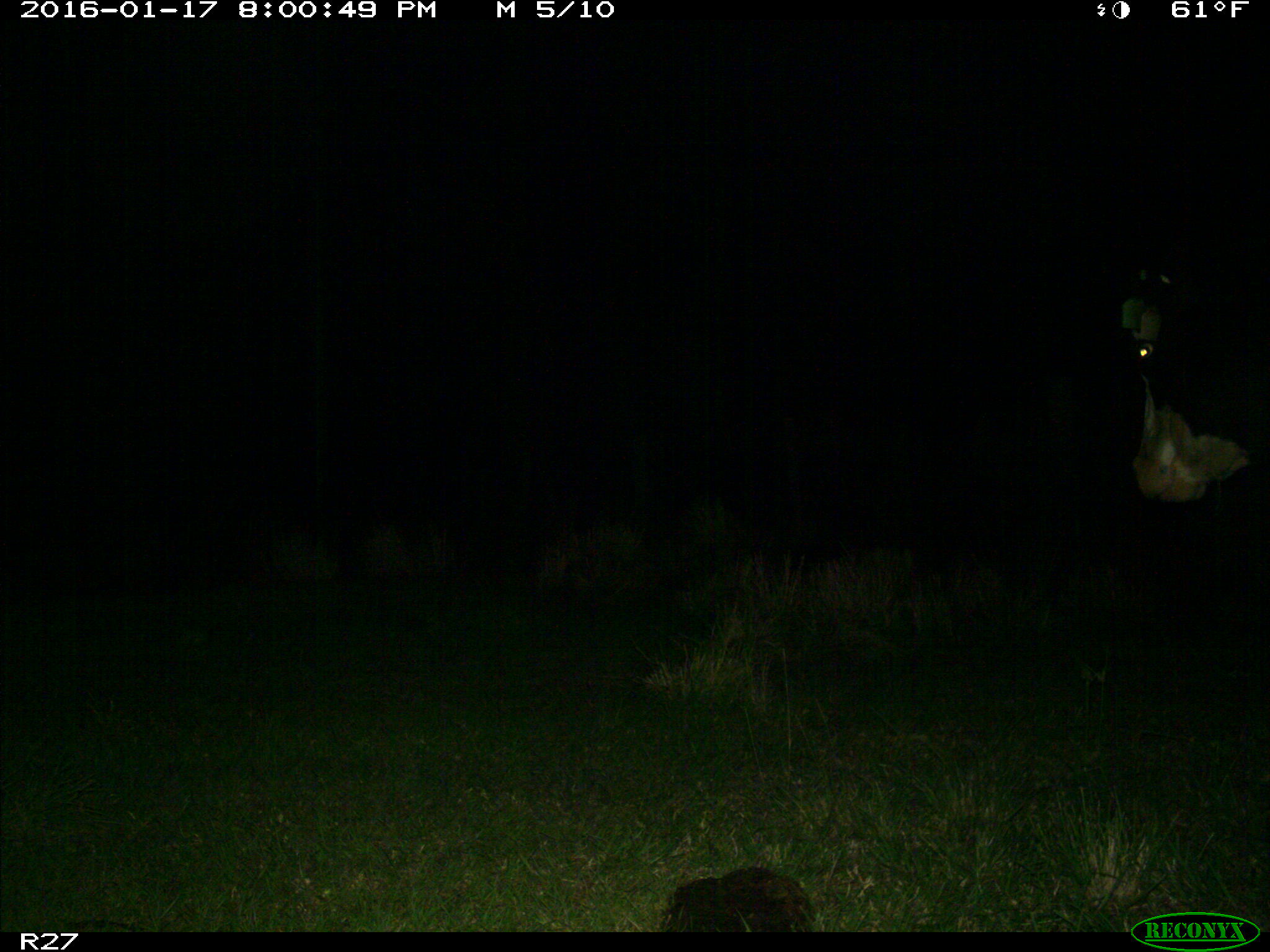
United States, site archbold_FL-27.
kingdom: Animalia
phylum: Chordata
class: Mammalia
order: Artiodactyla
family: Bovidae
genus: Bos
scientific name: Bos taurus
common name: domestic cow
Bos taurus (domestic cow).